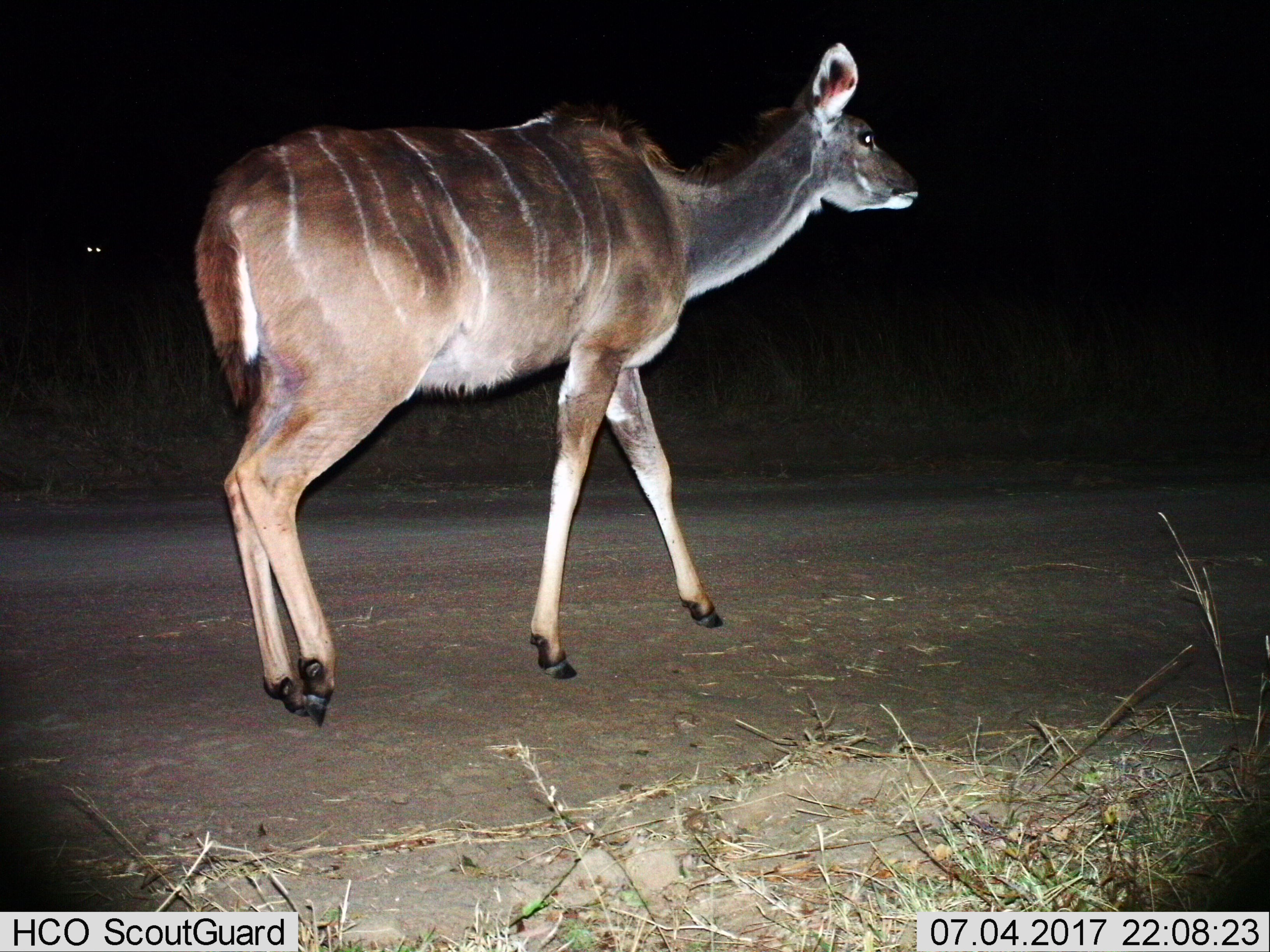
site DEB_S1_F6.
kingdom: Animalia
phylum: Chordata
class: Mammalia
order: Artiodactyla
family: Bovidae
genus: Tragelaphus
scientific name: Tragelaphus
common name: kudu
Kudu (Tragelaphus), count 1. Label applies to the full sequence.